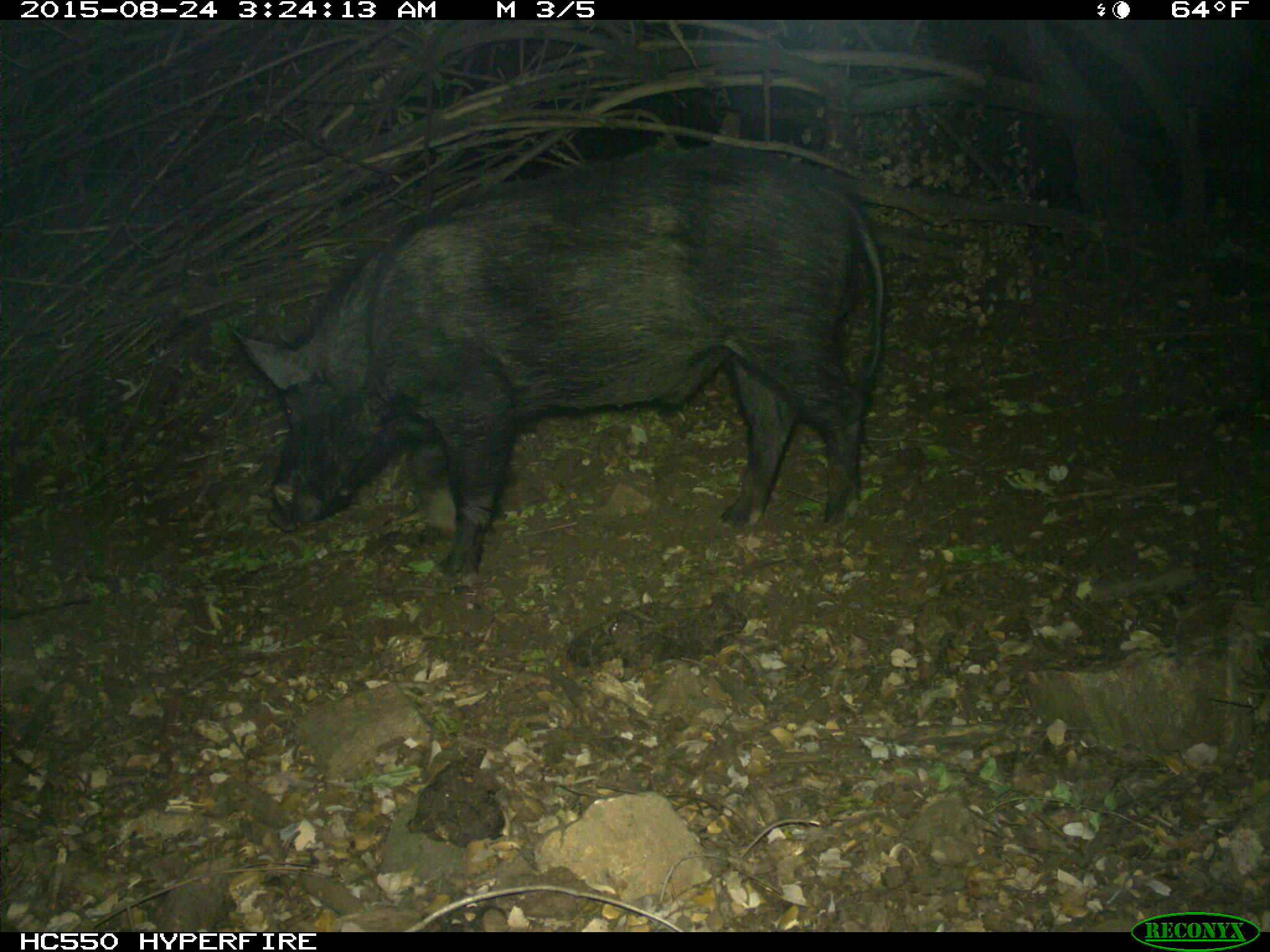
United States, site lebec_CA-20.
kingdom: Animalia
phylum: Chordata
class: Mammalia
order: Artiodactyla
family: Suidae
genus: Sus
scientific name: Sus scrofa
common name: wild boar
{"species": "Sus scrofa (wild boar)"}